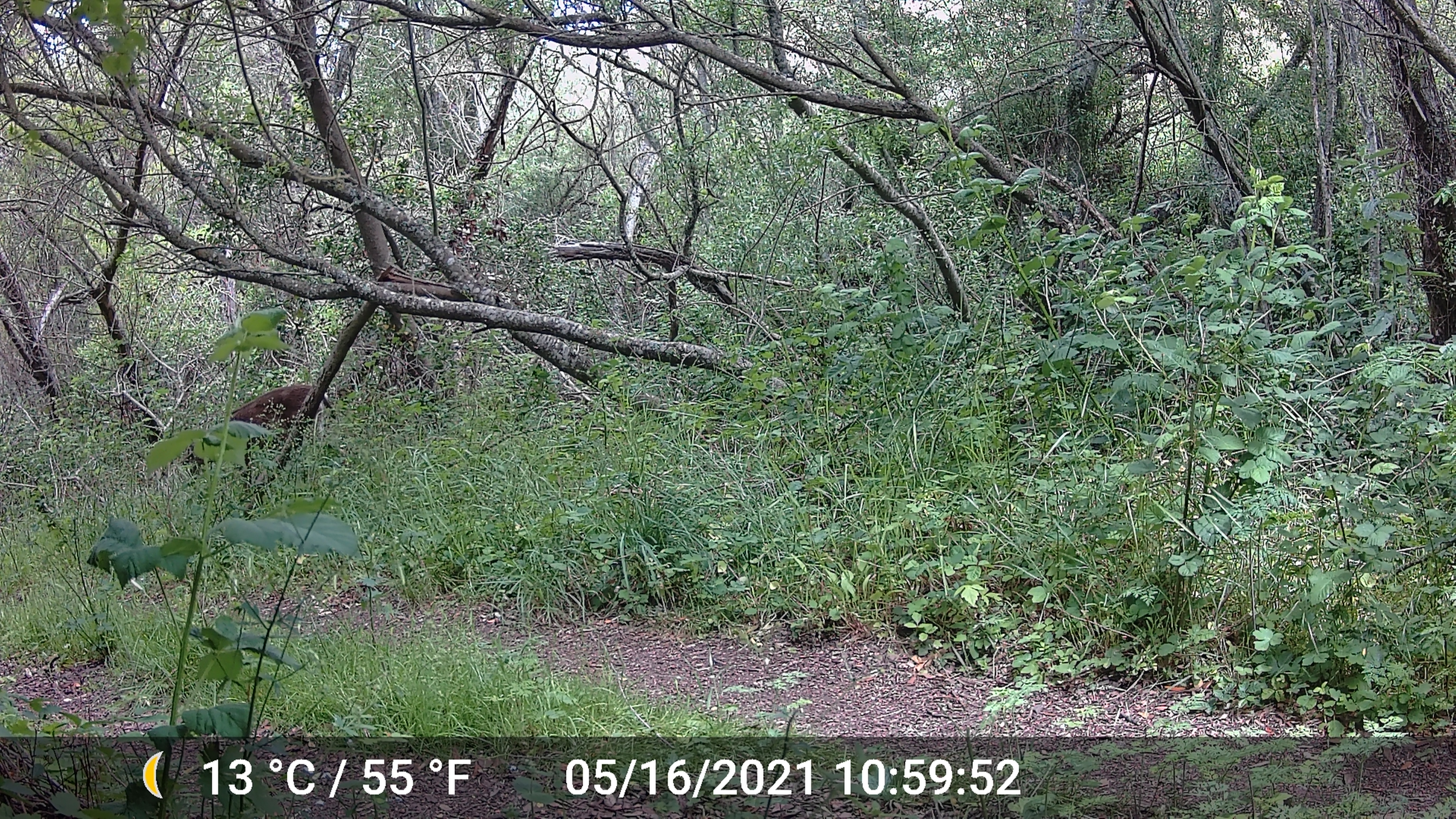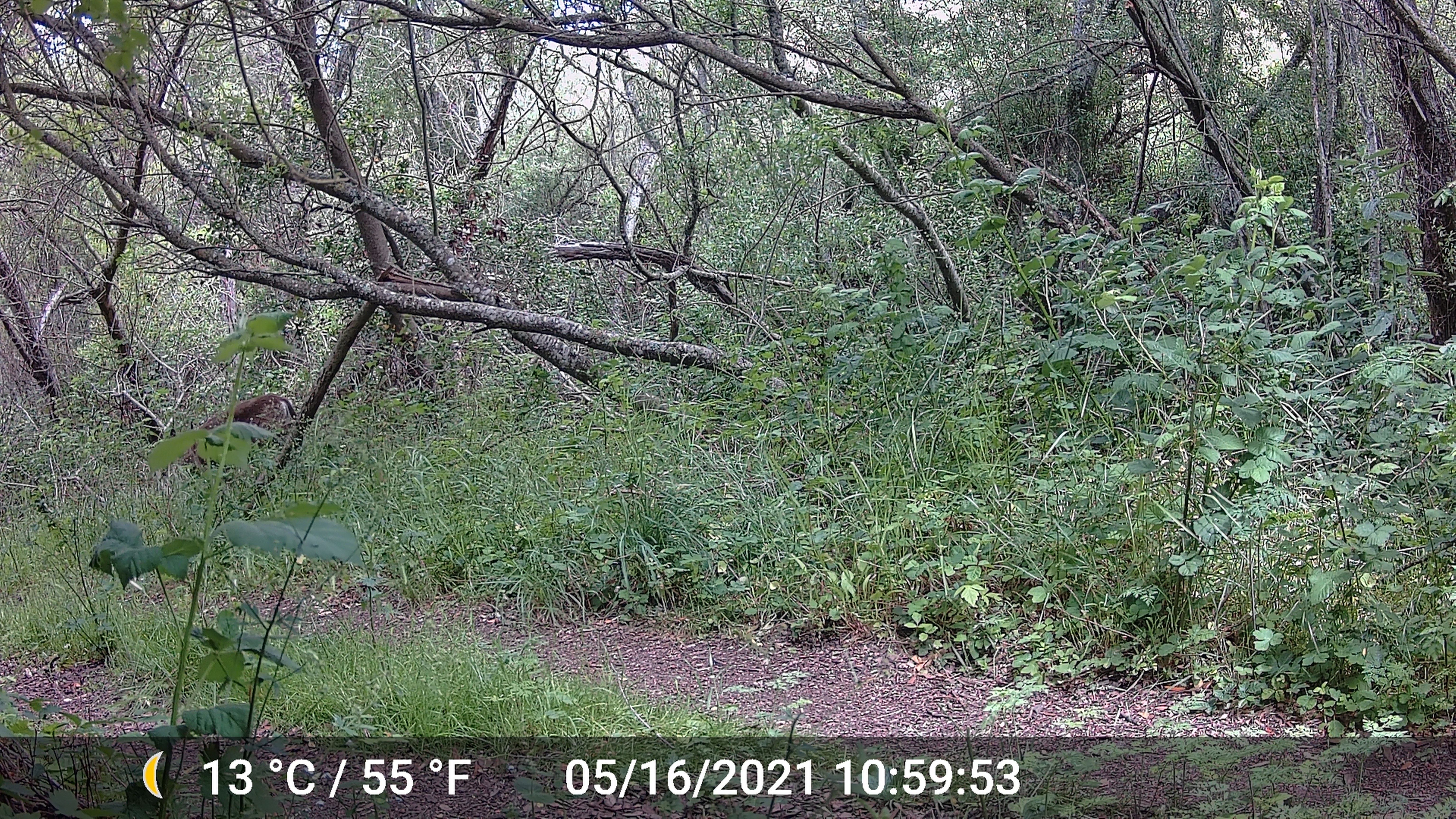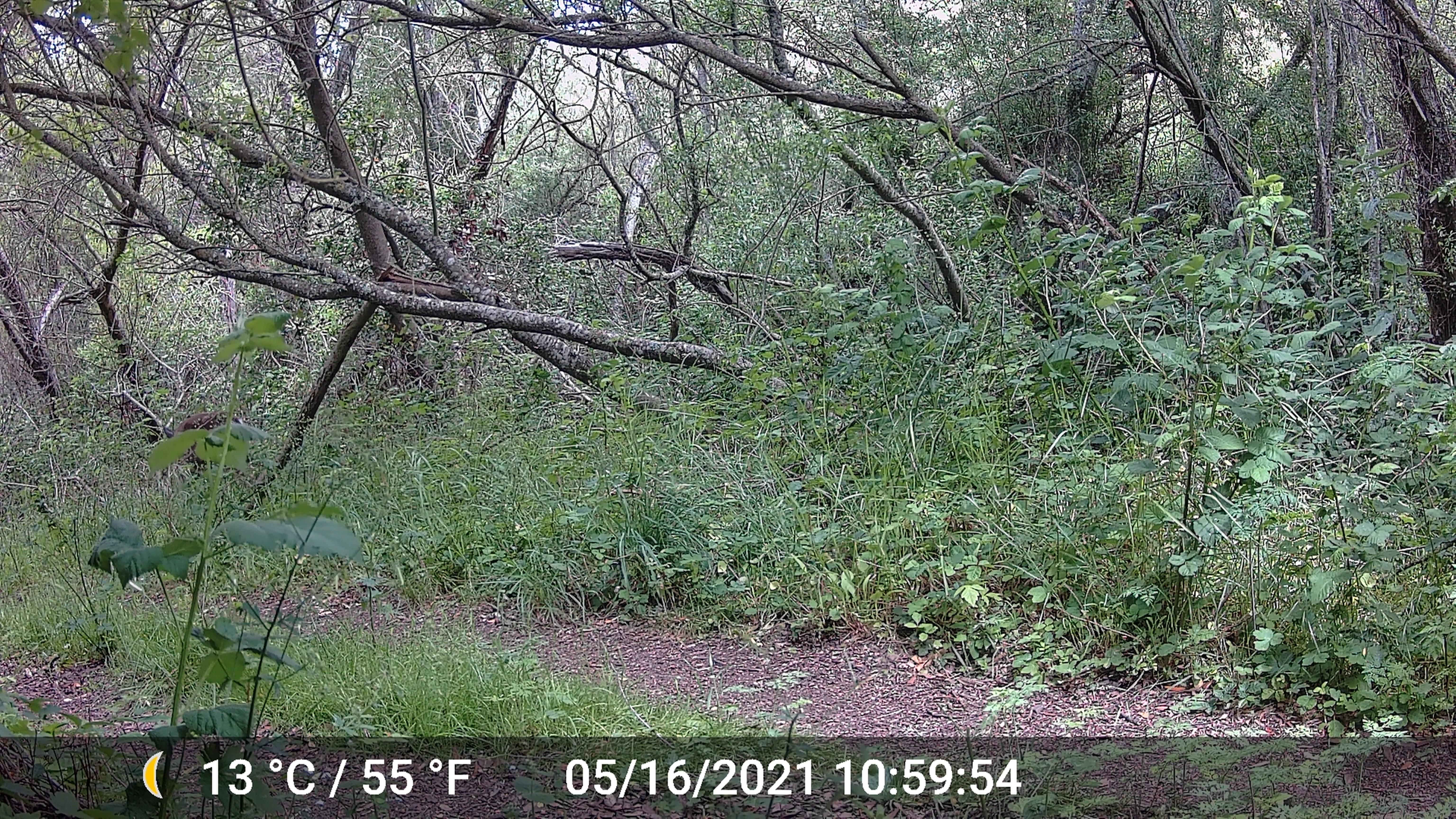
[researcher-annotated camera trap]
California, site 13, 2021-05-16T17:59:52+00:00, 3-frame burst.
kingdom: Animalia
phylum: Chordata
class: Mammalia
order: Artiodactyla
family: Cervidae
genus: Odocoileus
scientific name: Odocoileus hemionus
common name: mule deer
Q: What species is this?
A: Mule deer (Odocoileus hemionus).